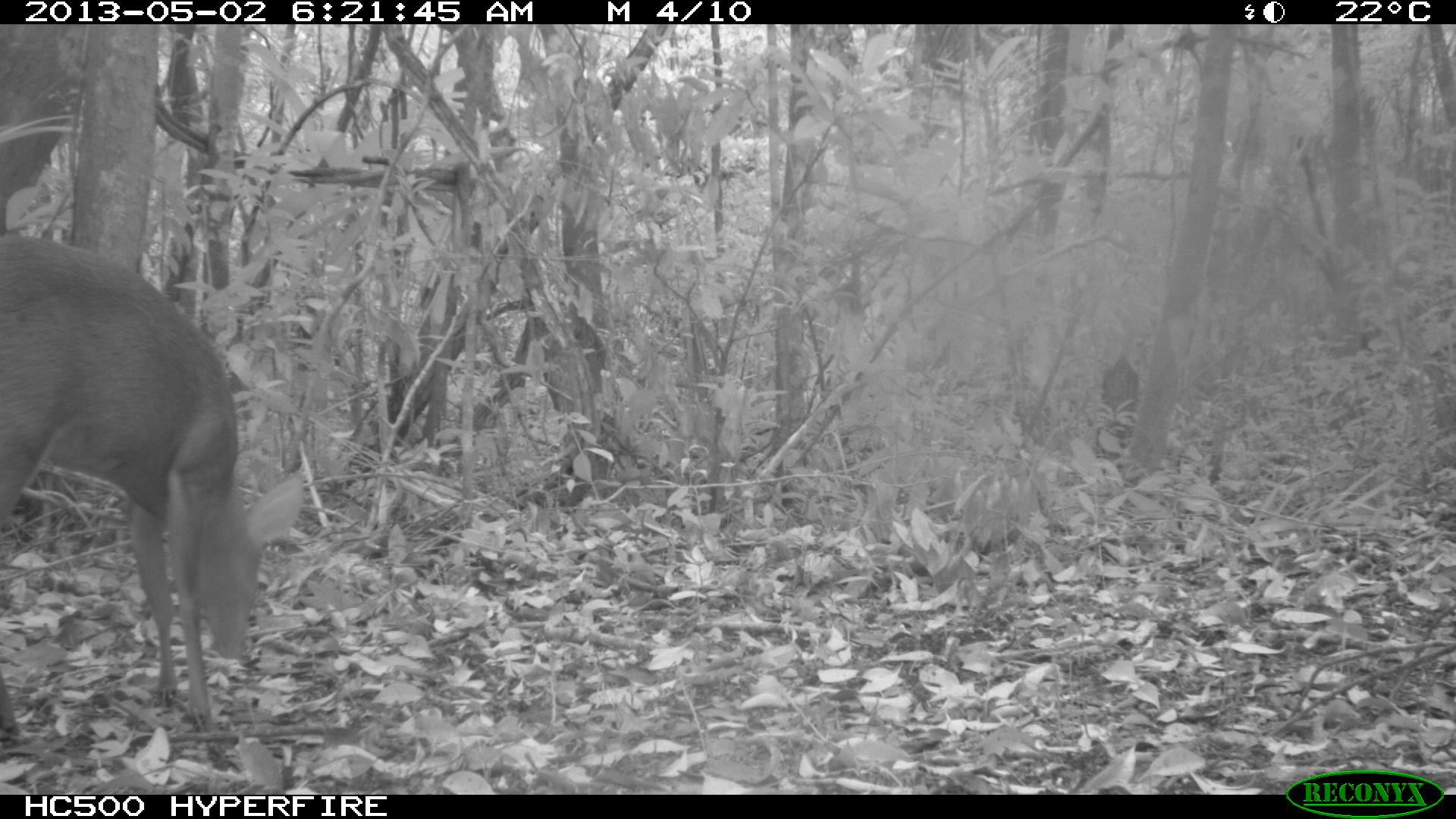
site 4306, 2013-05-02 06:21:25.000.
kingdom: Animalia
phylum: Chordata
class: Mammalia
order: Artiodactyla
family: Cervidae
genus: Mazama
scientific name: Mazama temama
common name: central american red brocket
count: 1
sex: male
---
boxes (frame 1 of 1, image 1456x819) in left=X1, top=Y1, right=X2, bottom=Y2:
mazama temama: left=0, top=232, right=305, bottom=748